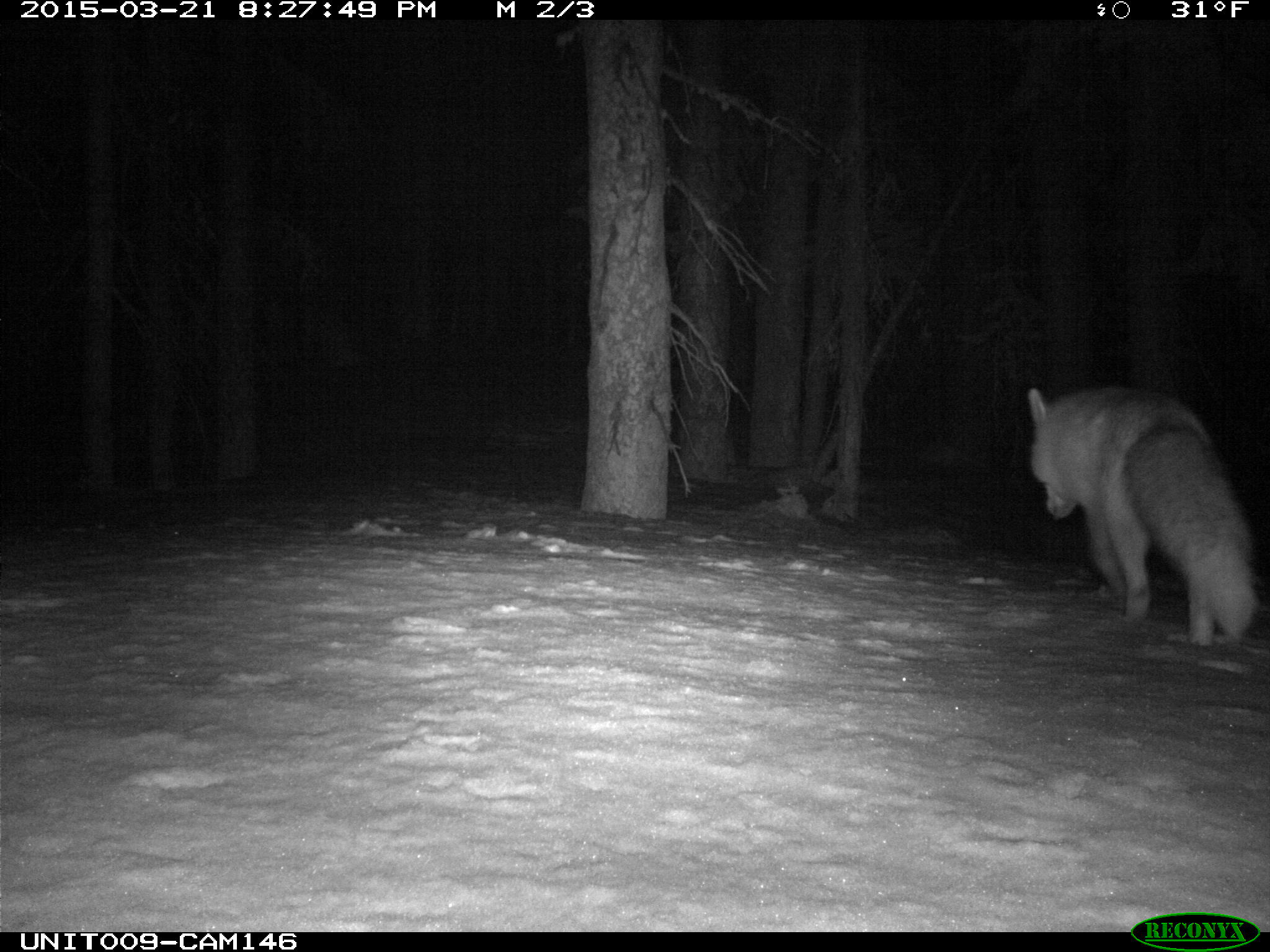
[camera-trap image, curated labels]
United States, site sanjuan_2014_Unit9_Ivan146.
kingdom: Animalia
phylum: Chordata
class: Mammalia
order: Carnivora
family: Canidae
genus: Vulpes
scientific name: Vulpes vulpes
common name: red fox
Vulpes vulpes (red fox).